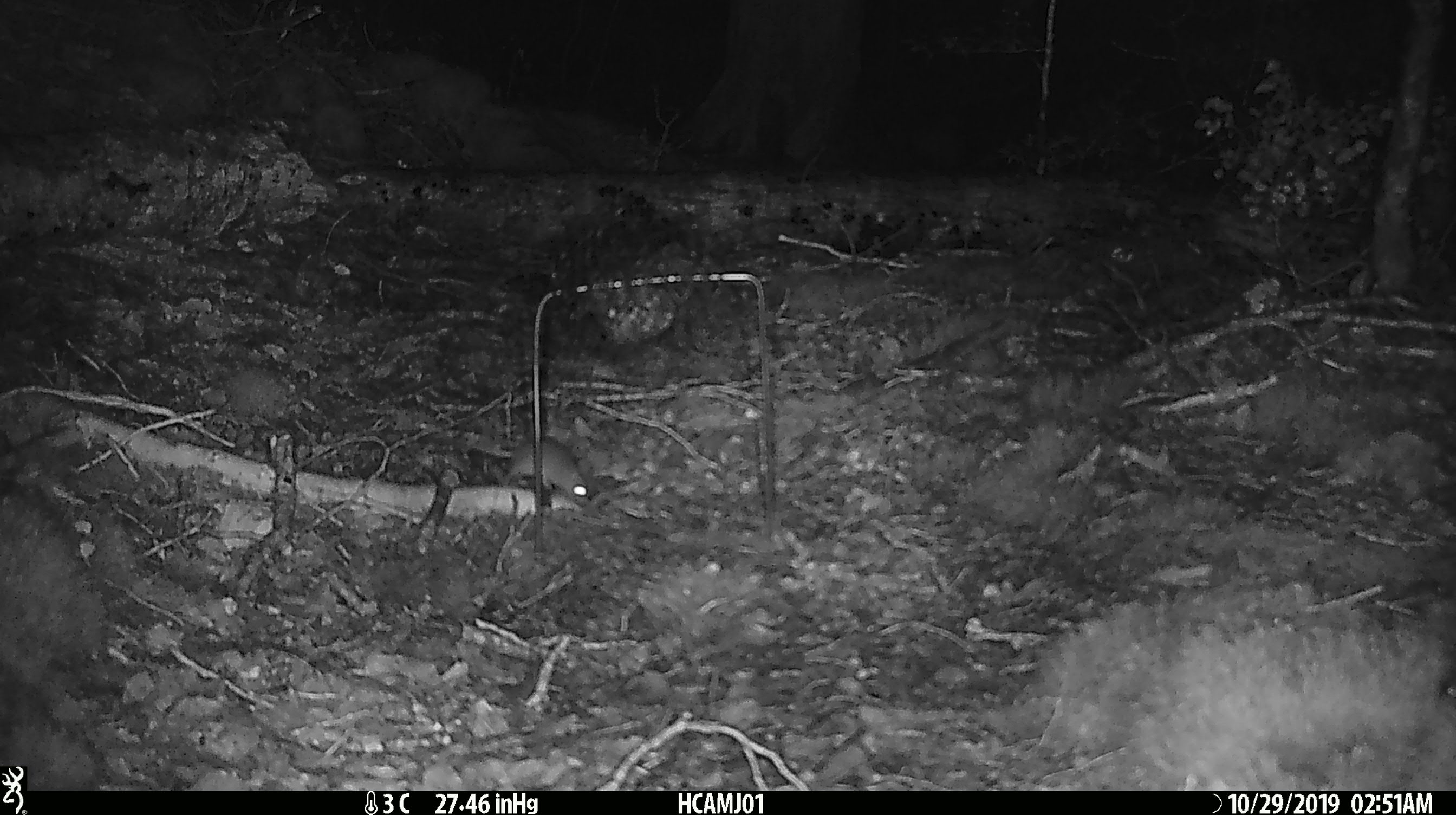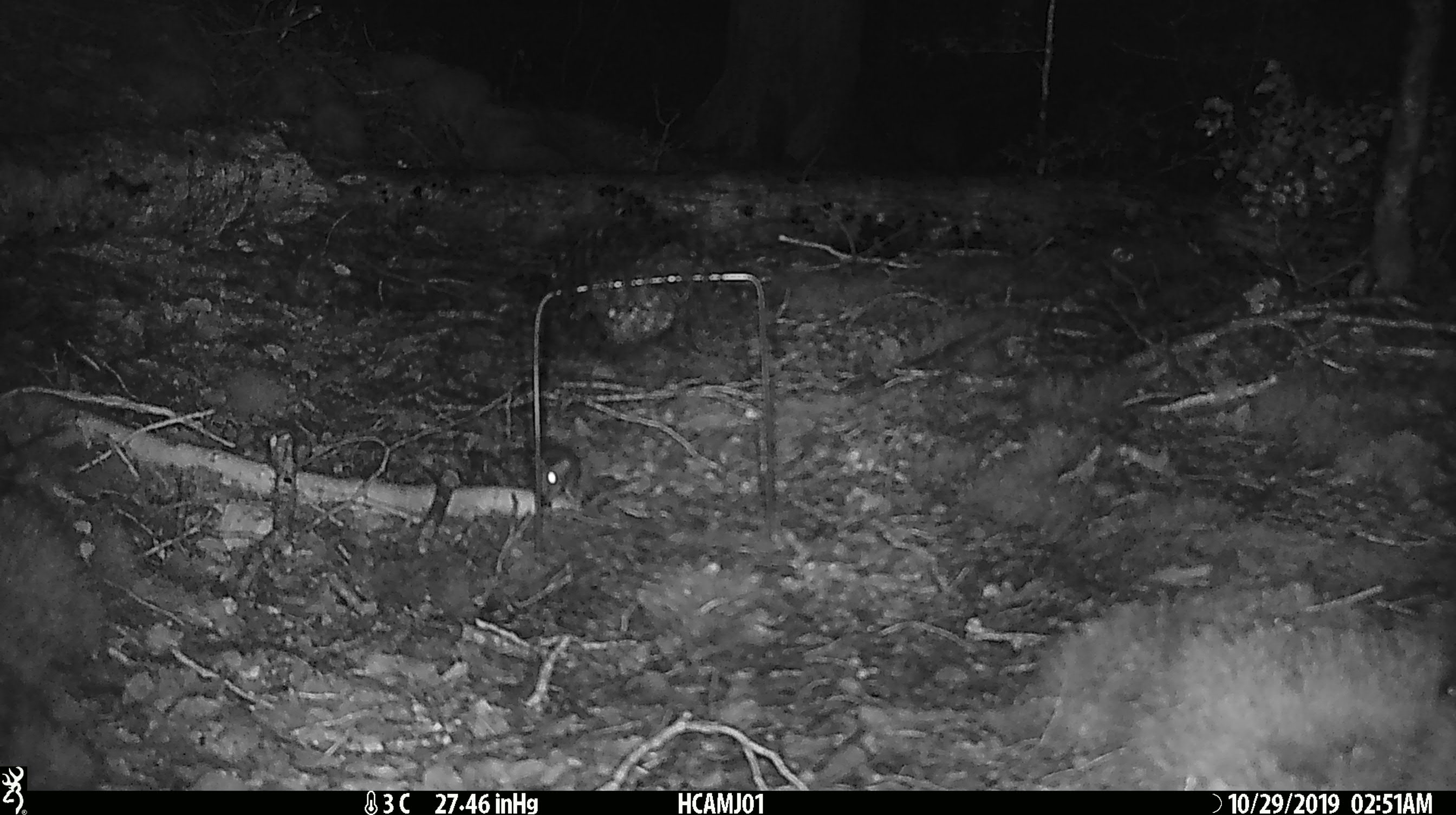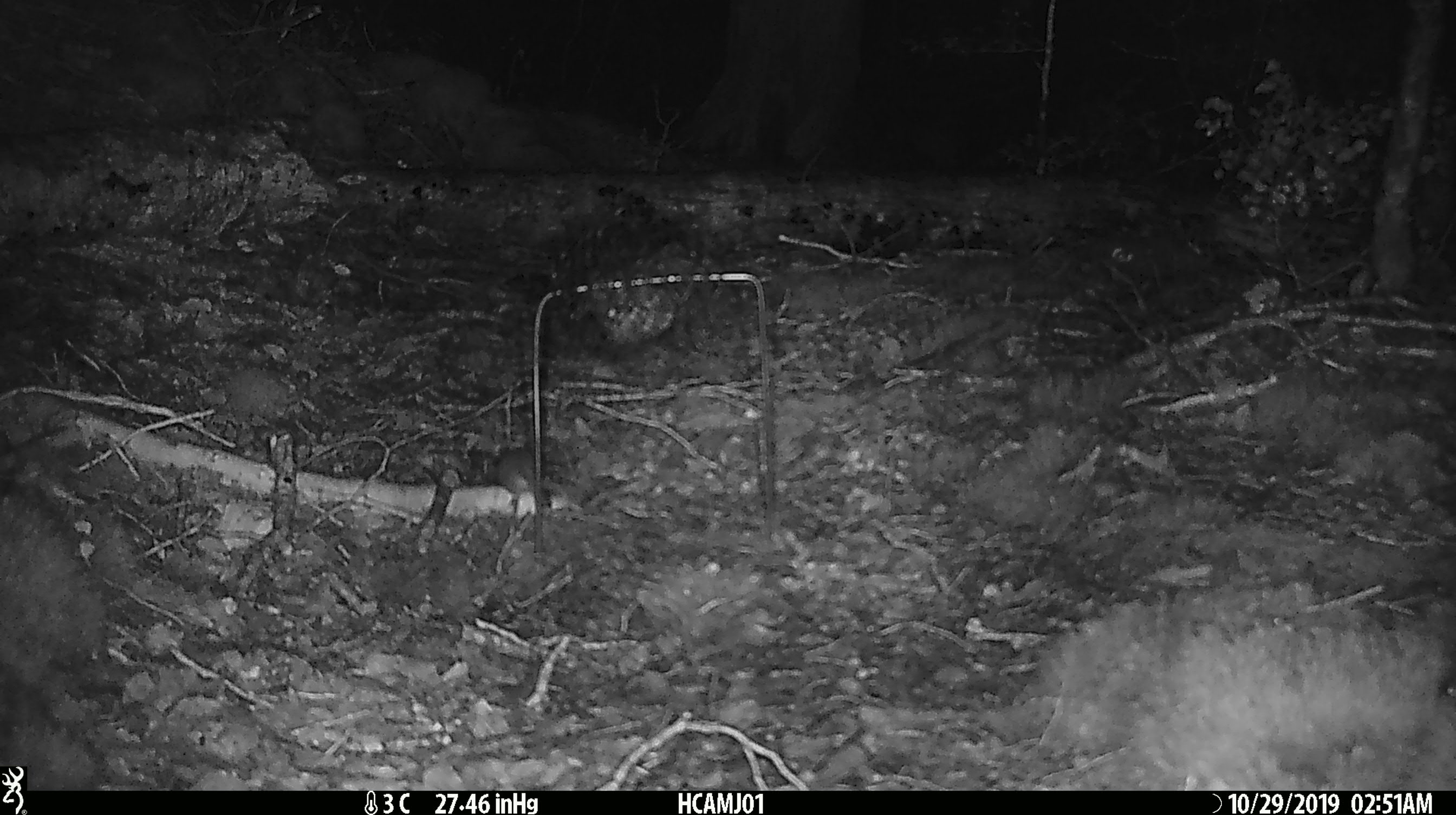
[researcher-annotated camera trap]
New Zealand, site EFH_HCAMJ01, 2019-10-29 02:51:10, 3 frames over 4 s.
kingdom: Animalia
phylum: Chordata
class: Mammalia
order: Rodentia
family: Muridae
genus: Mus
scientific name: Mus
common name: mouse